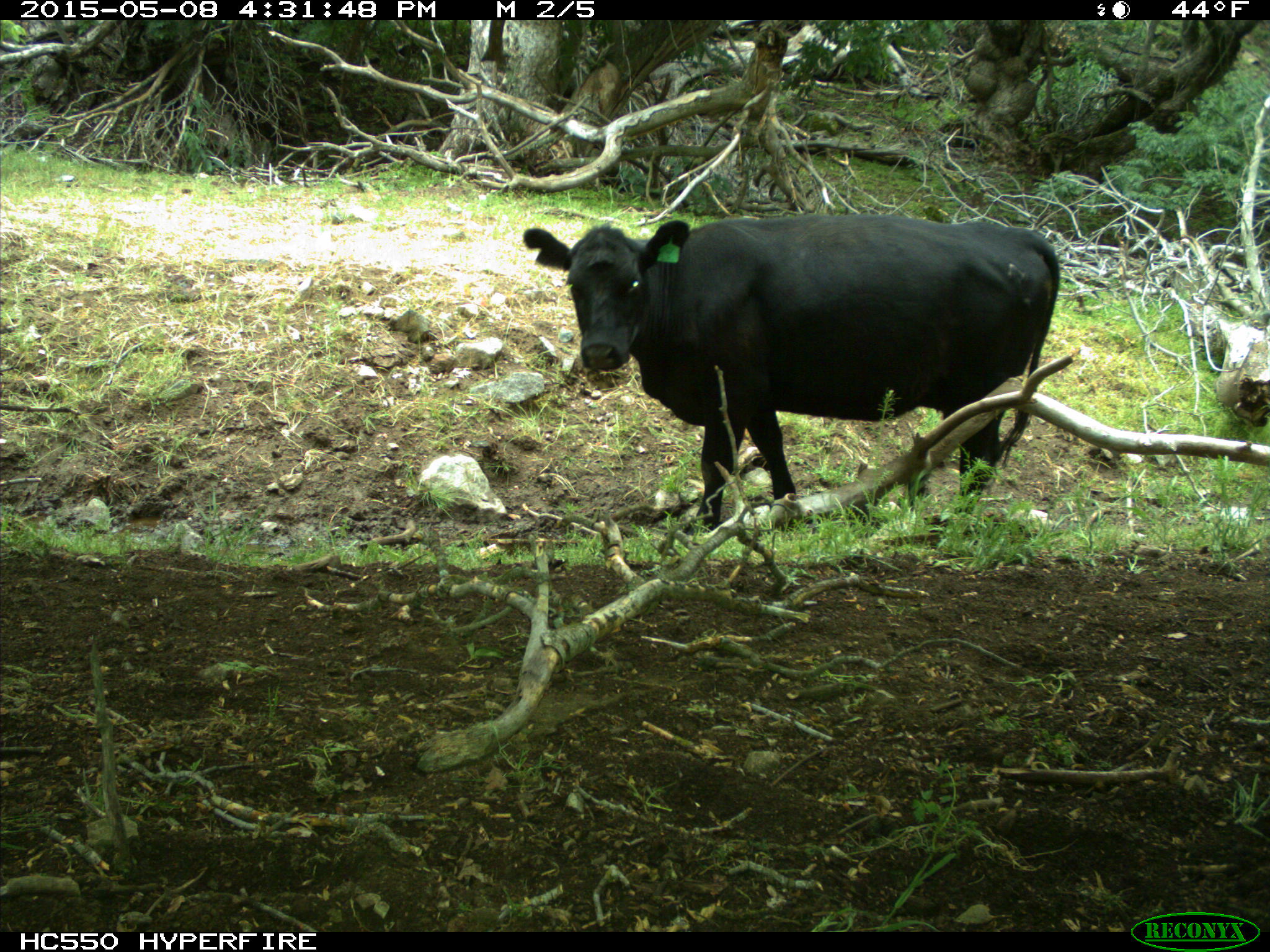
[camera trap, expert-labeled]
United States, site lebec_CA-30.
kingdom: Animalia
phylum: Chordata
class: Mammalia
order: Artiodactyla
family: Bovidae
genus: Bos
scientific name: Bos taurus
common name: domestic cow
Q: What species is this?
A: Bos taurus (domestic cow).